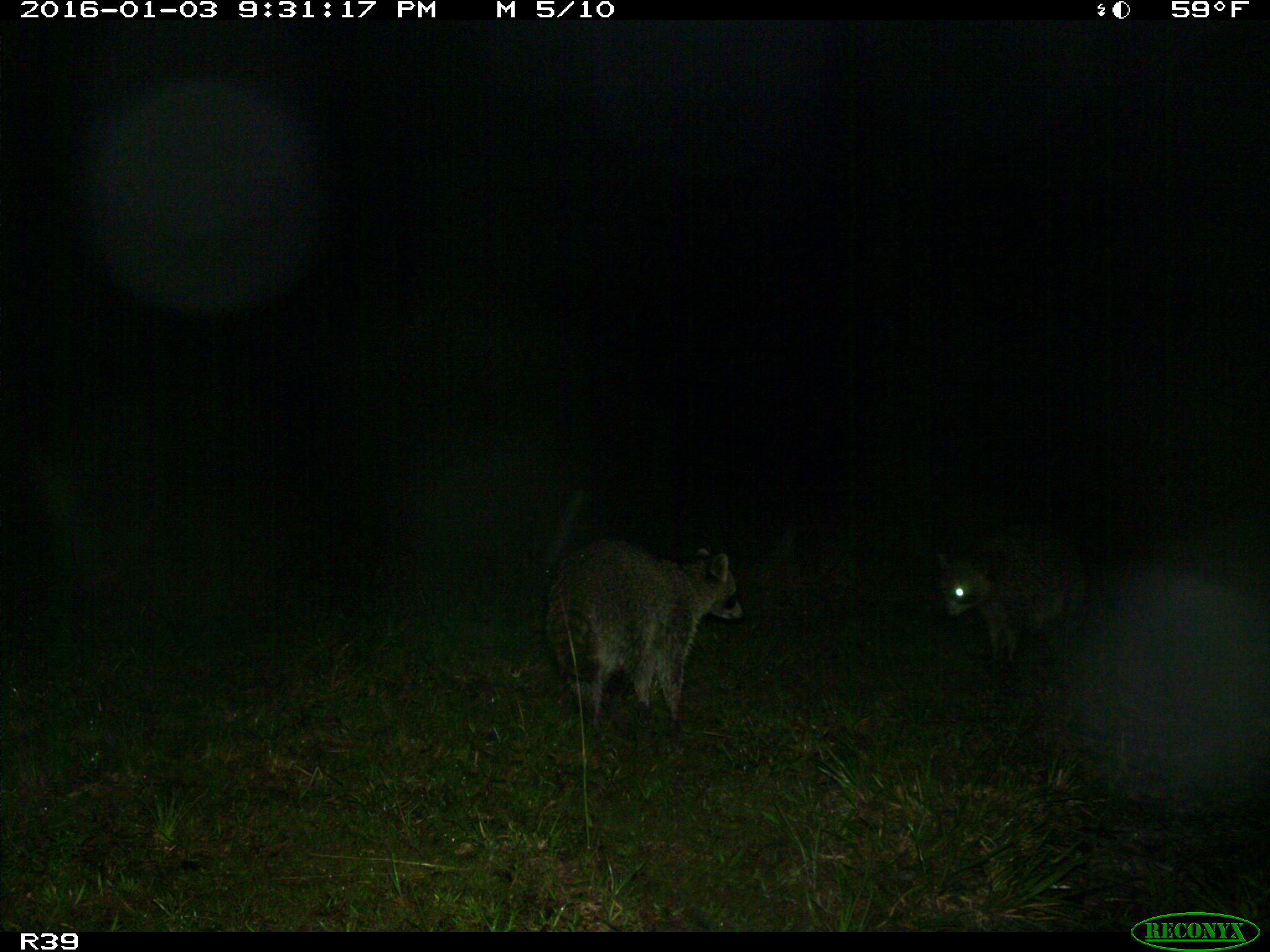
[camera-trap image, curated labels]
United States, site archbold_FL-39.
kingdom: Animalia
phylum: Chordata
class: Mammalia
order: Carnivora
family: Procyonidae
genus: Procyon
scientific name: Procyon lotor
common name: common raccoon